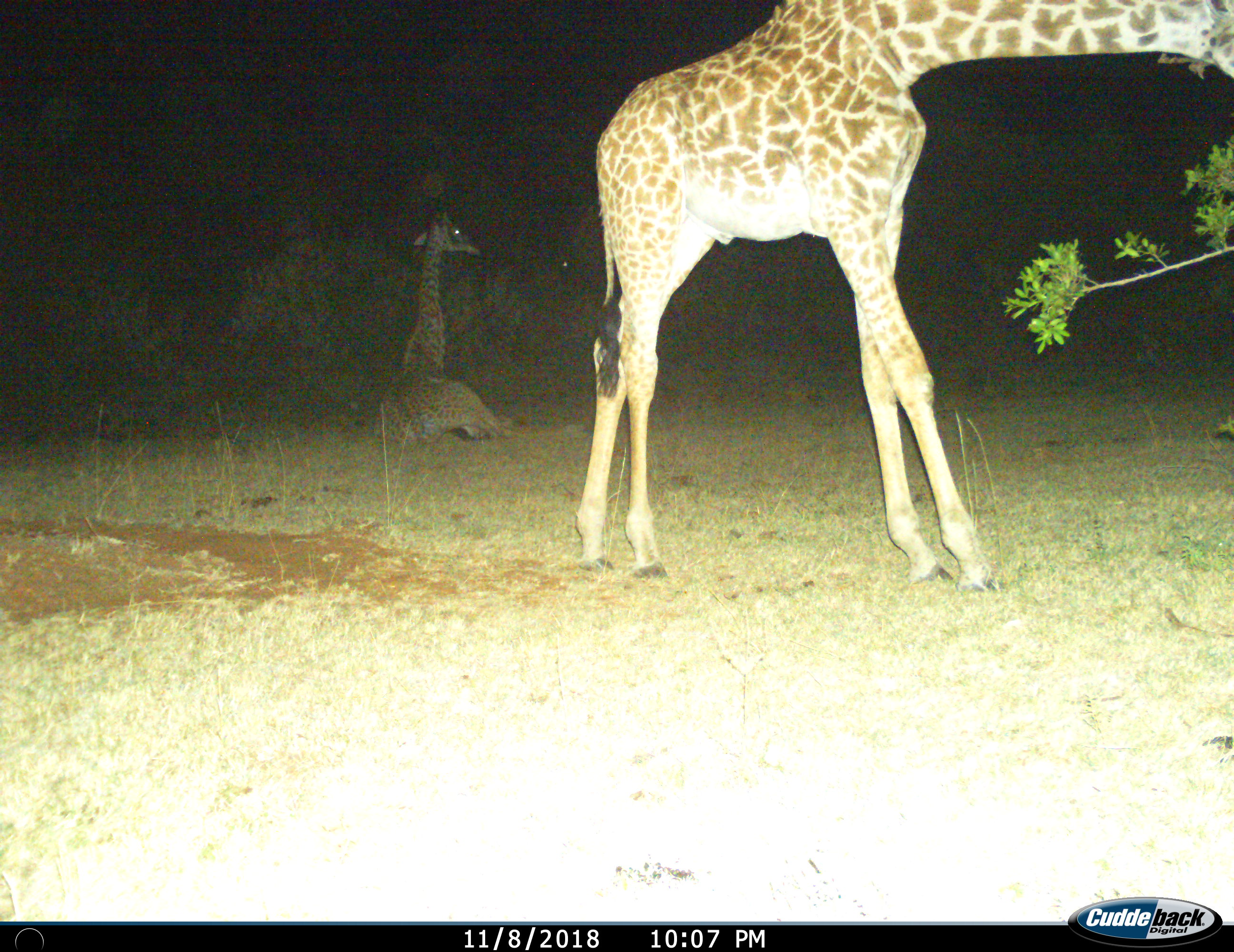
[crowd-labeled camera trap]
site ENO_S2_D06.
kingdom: Animalia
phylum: Chordata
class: Mammalia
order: Artiodactyla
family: Giraffidae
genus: Giraffa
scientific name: Giraffa camelopardalis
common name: giraffe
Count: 2.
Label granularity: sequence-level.